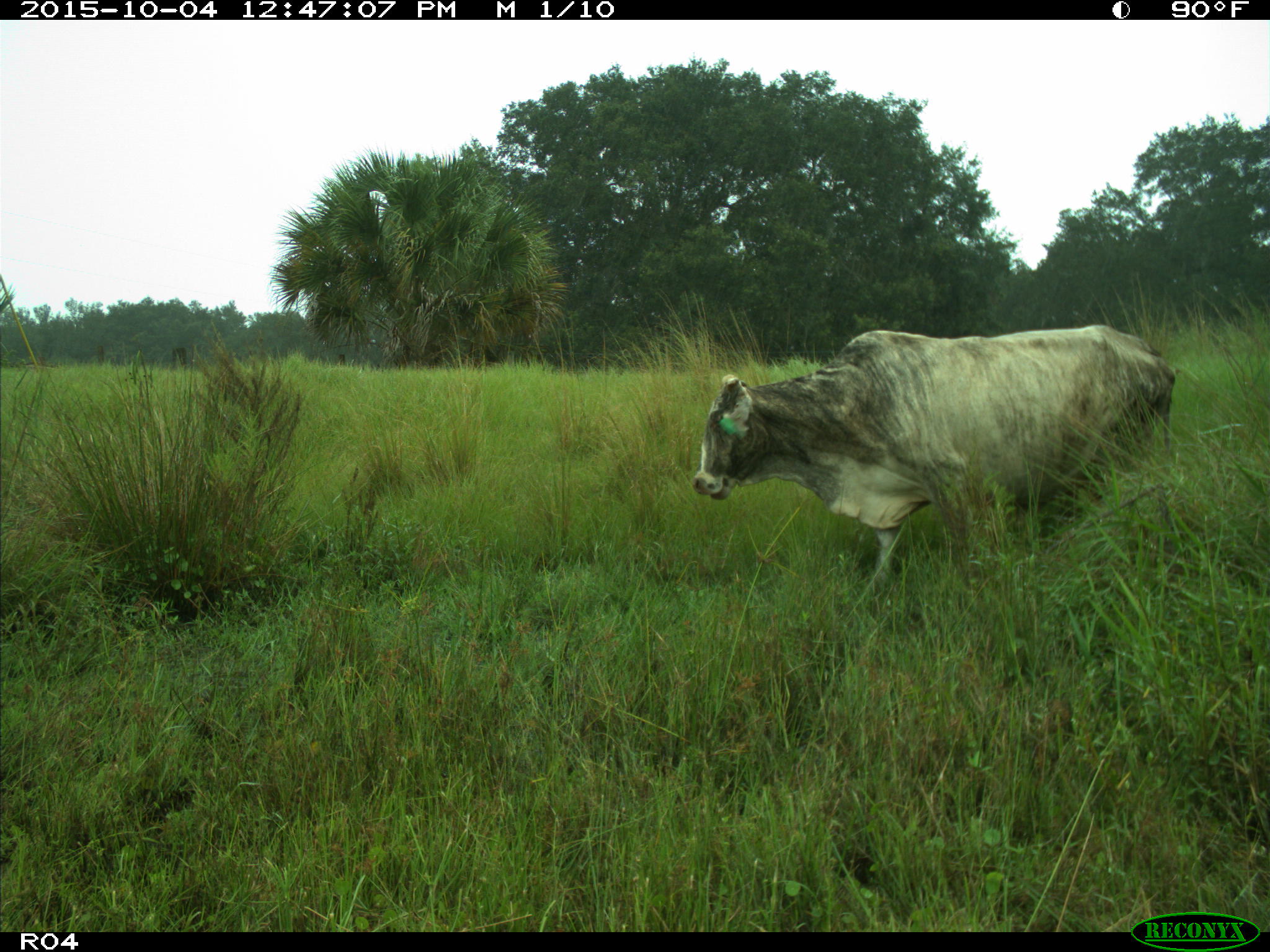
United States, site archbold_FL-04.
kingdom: Animalia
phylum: Chordata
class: Mammalia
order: Artiodactyla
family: Bovidae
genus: Bos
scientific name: Bos taurus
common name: domestic cow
Bos taurus (domestic cow).